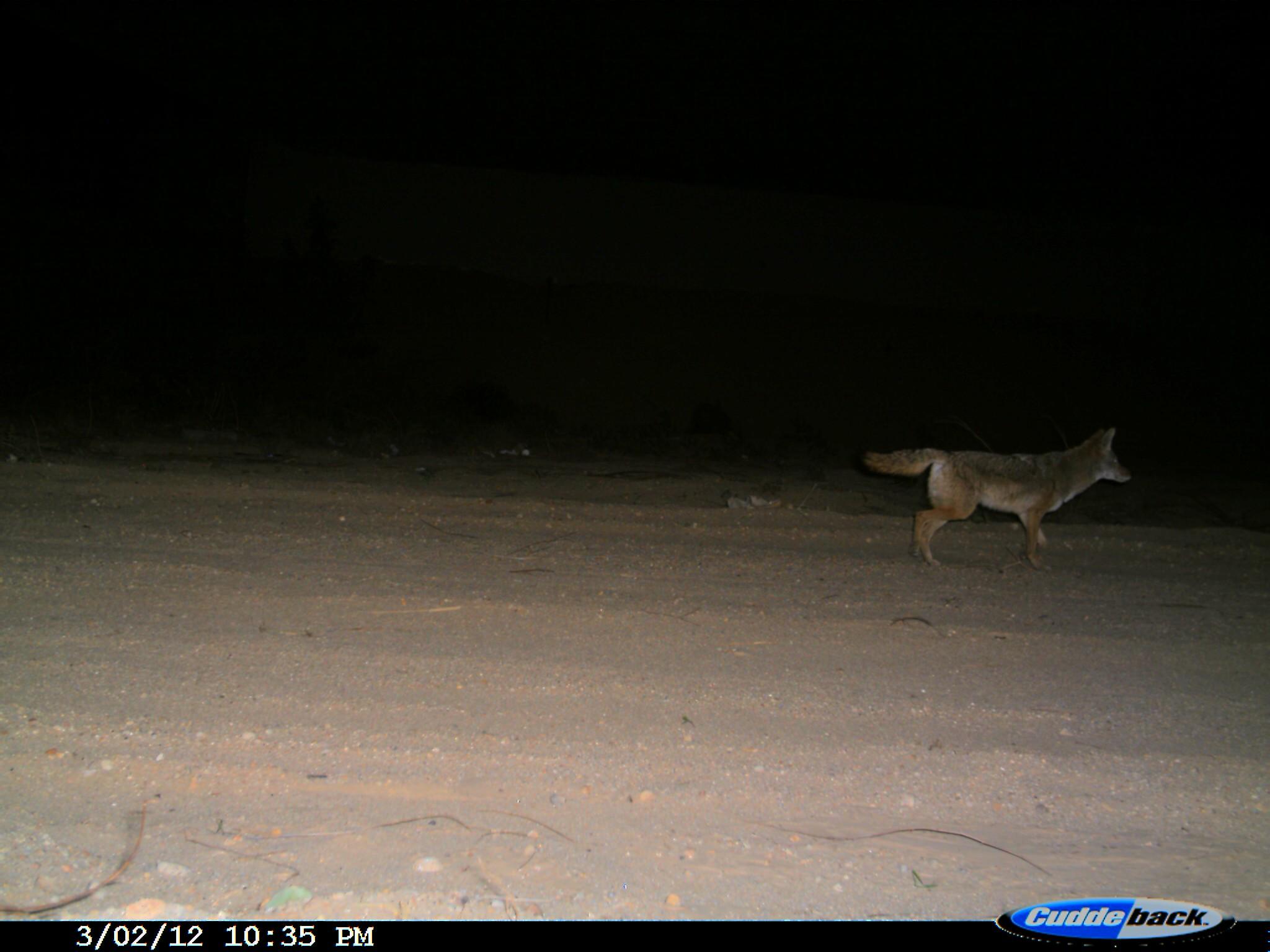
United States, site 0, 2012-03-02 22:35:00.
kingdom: Animalia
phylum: Chordata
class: Mammalia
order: Carnivora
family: Canidae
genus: Canis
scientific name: Canis latrans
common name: coyote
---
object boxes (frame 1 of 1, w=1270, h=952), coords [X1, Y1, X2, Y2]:
coyote: [857, 416, 1137, 576]